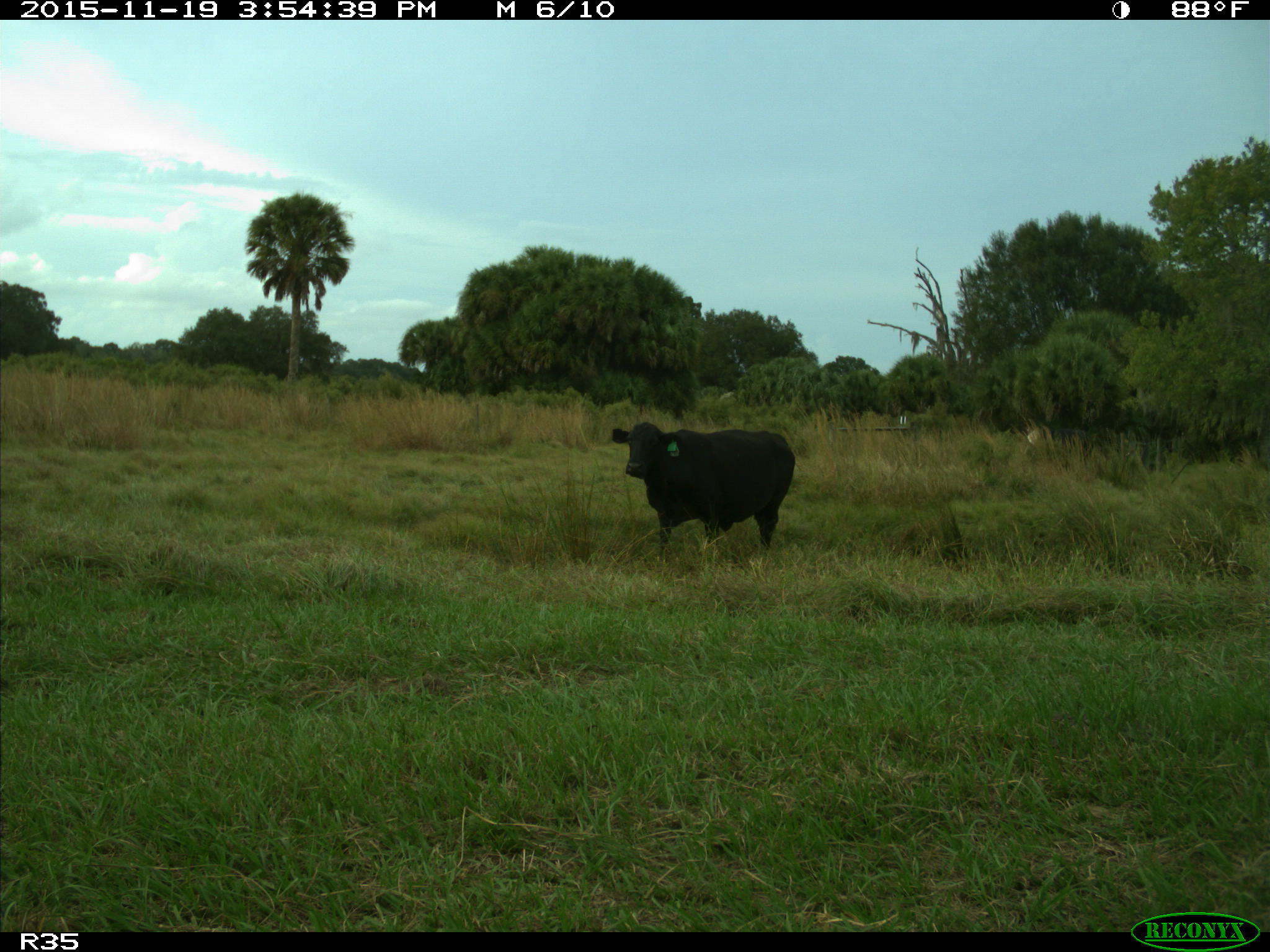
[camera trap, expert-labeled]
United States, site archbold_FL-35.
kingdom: Animalia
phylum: Chordata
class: Mammalia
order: Artiodactyla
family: Bovidae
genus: Bos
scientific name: Bos taurus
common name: domestic cow